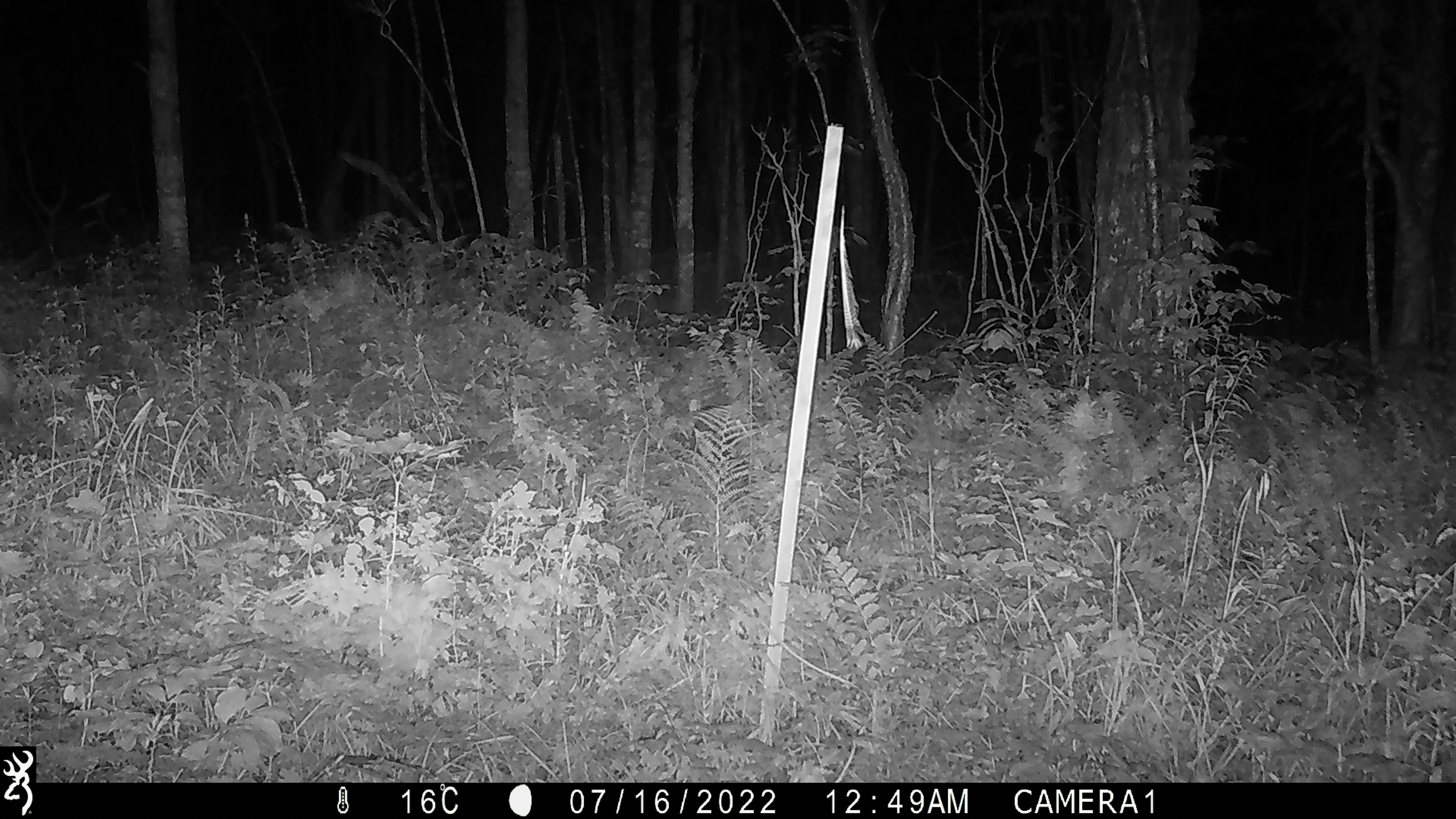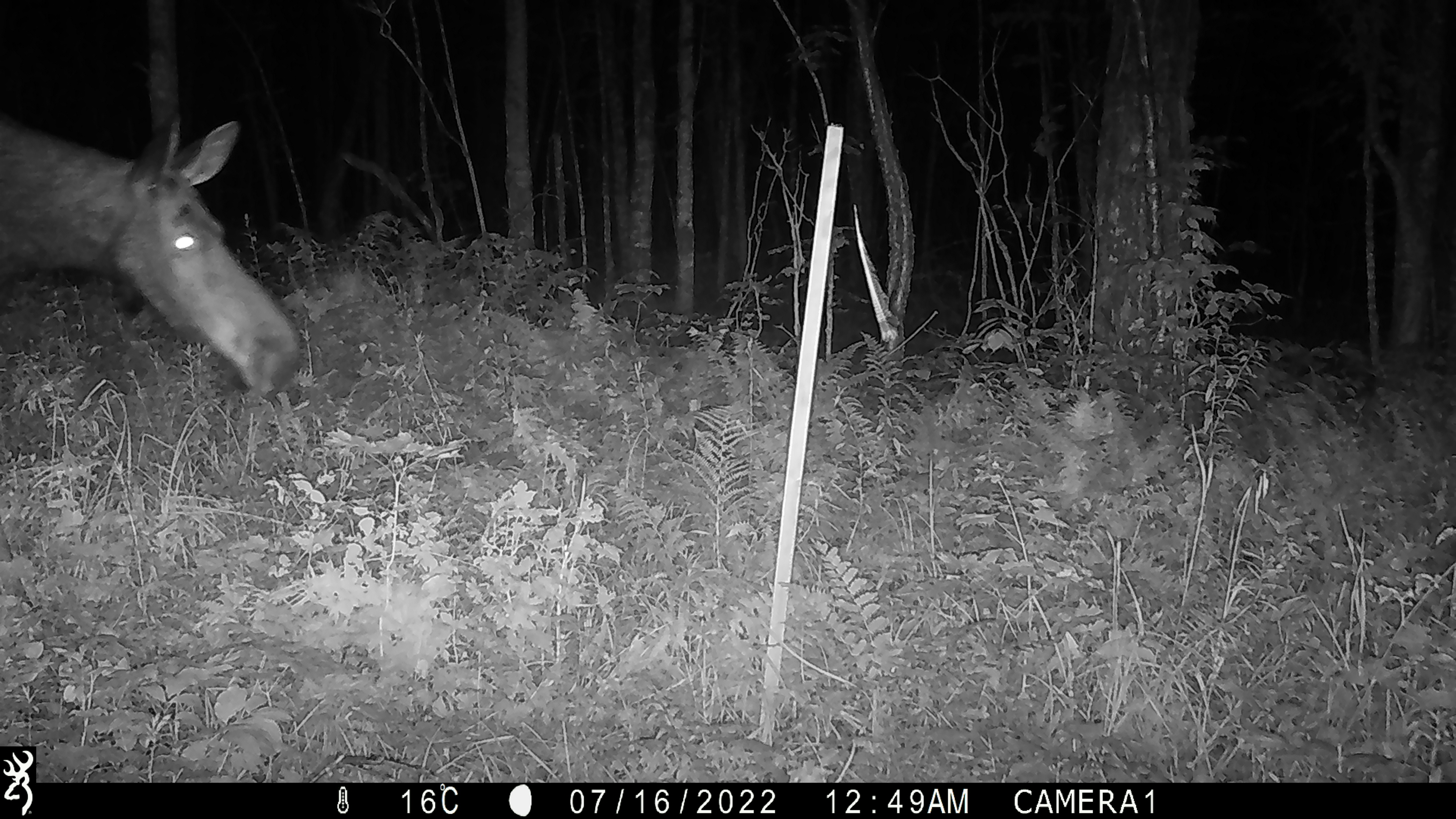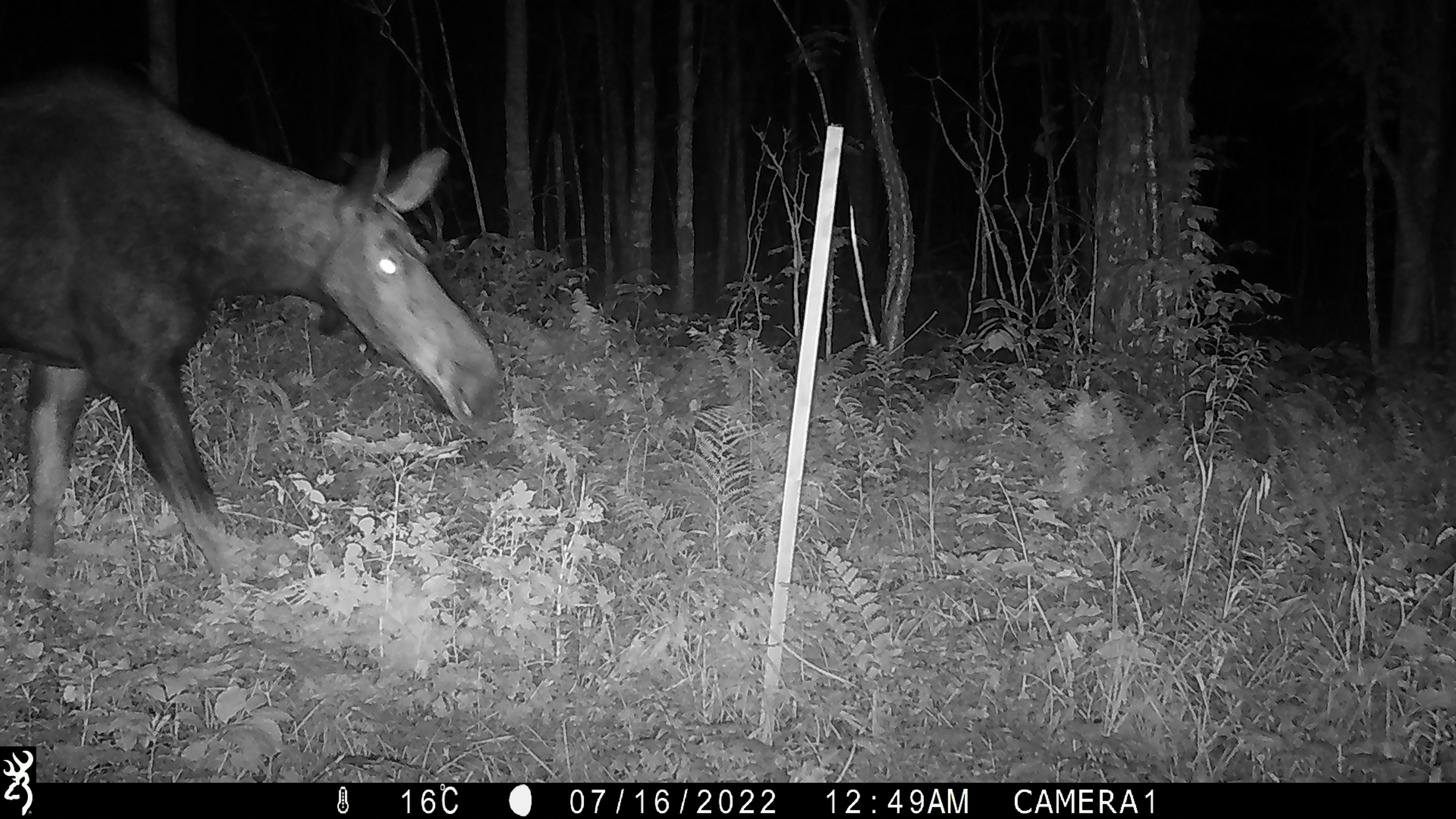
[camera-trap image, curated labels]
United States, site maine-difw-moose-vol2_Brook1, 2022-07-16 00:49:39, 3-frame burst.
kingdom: Animalia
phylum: Chordata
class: Mammalia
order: Artiodactyla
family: Cervidae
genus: Alces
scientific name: Alces alces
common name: moose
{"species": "moose (Alces alces)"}